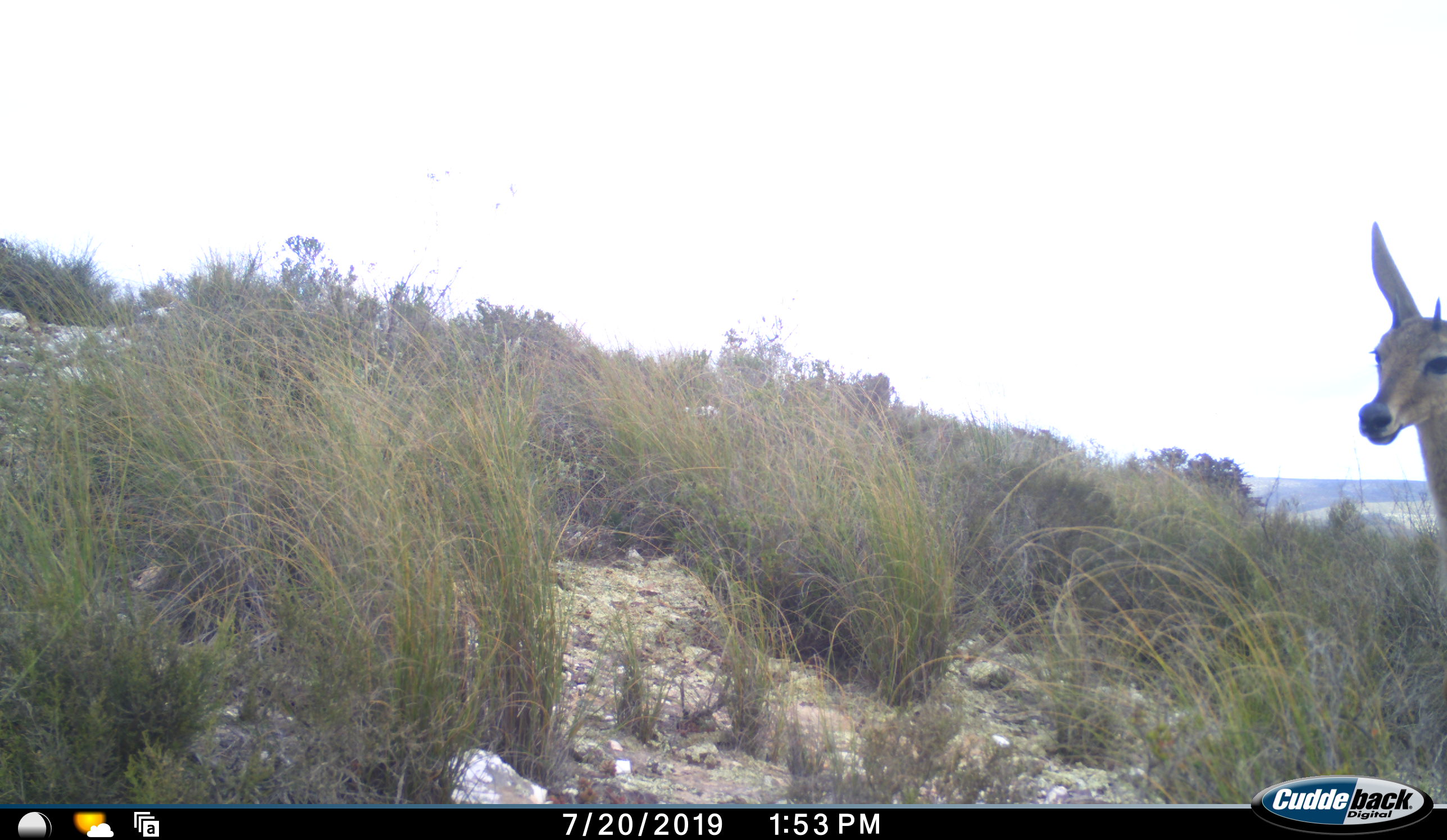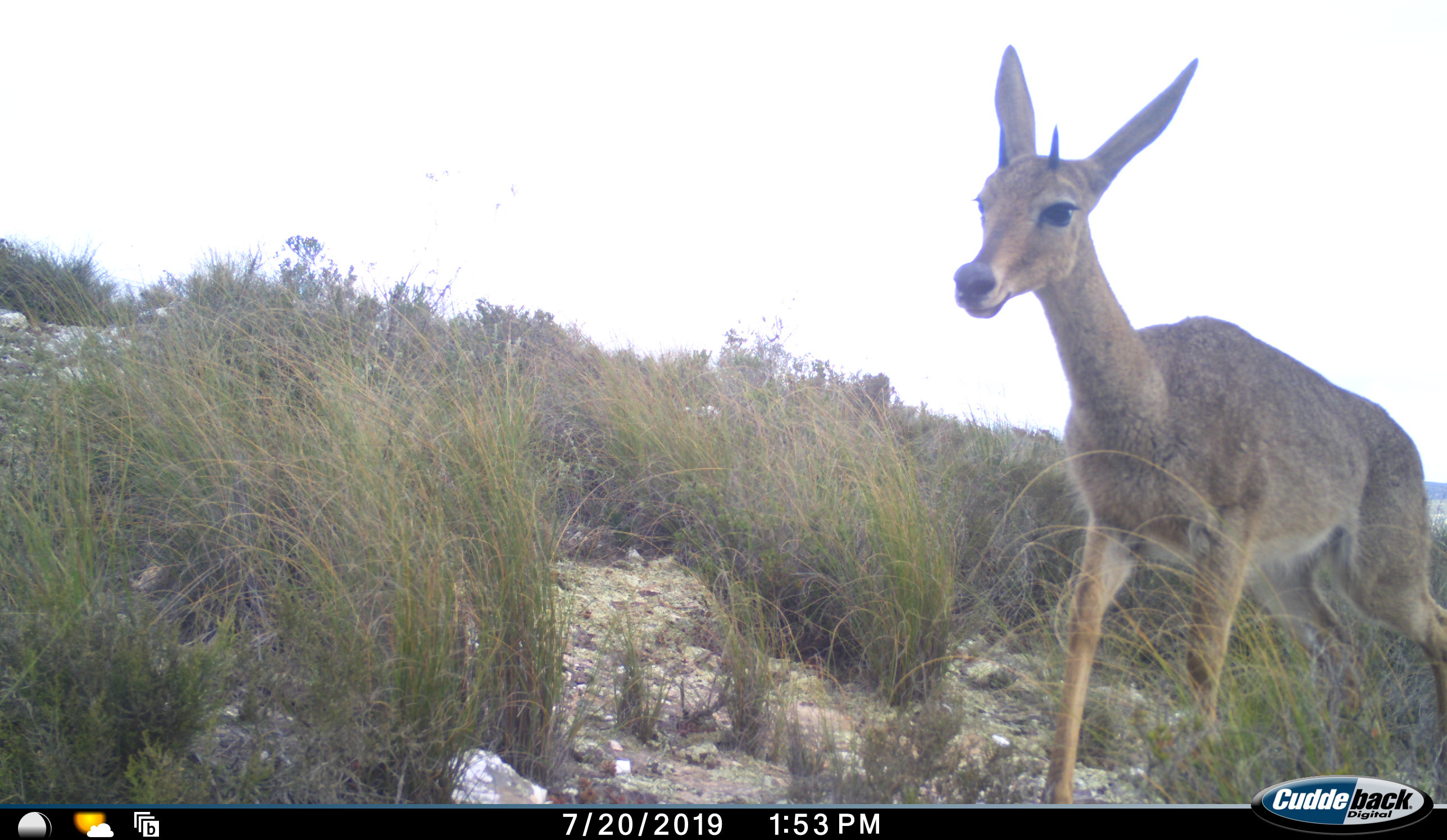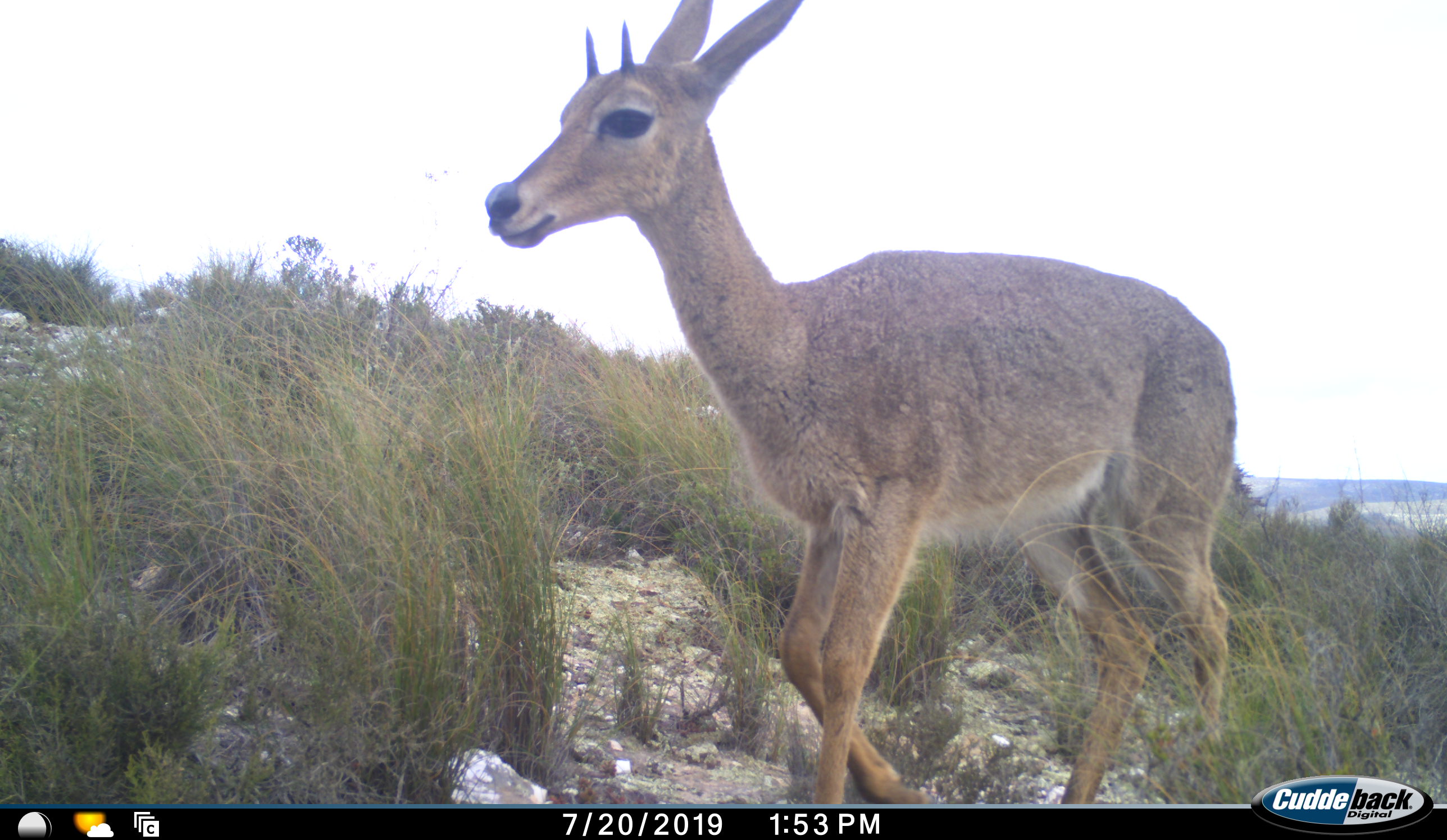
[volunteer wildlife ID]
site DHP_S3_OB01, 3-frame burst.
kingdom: Animalia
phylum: Chordata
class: Mammalia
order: Artiodactyla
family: Bovidae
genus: Sylvicapra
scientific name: Sylvicapra grimmia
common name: common duiker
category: duikercommongrey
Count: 1.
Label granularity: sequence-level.